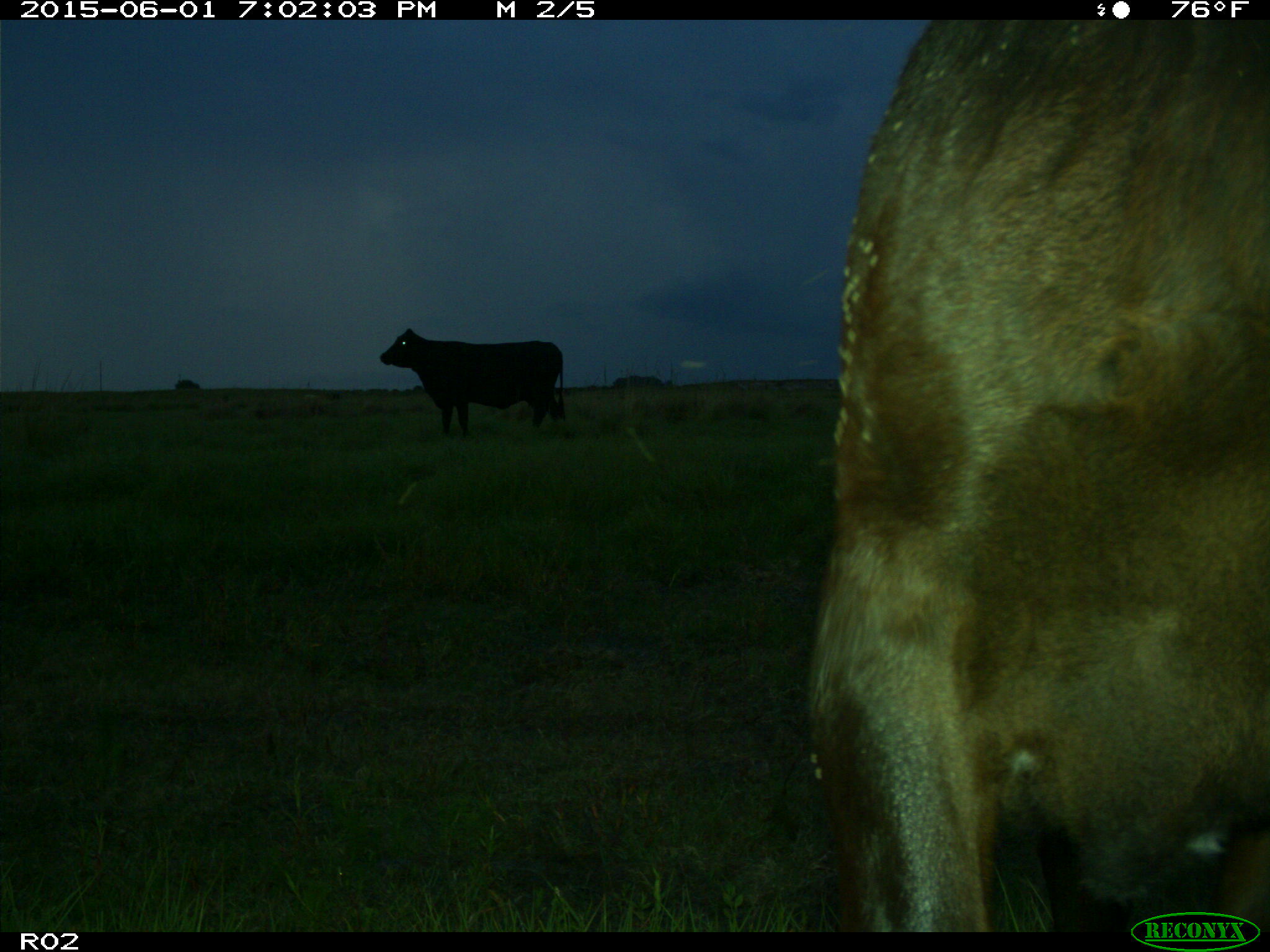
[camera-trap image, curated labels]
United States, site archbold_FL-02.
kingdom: Animalia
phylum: Chordata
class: Mammalia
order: Artiodactyla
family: Bovidae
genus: Bos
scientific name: Bos taurus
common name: domestic cow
Bos taurus (domestic cow).